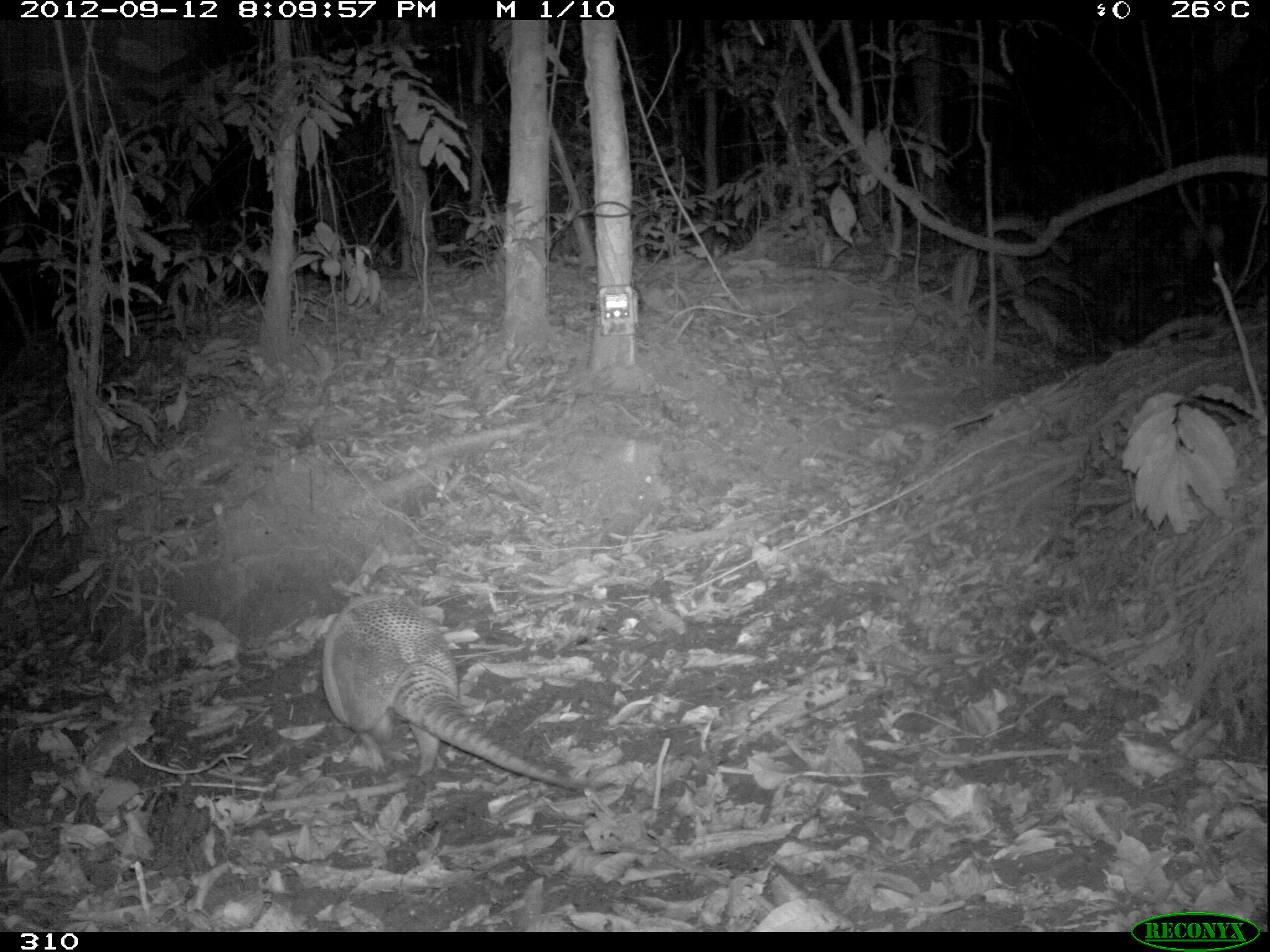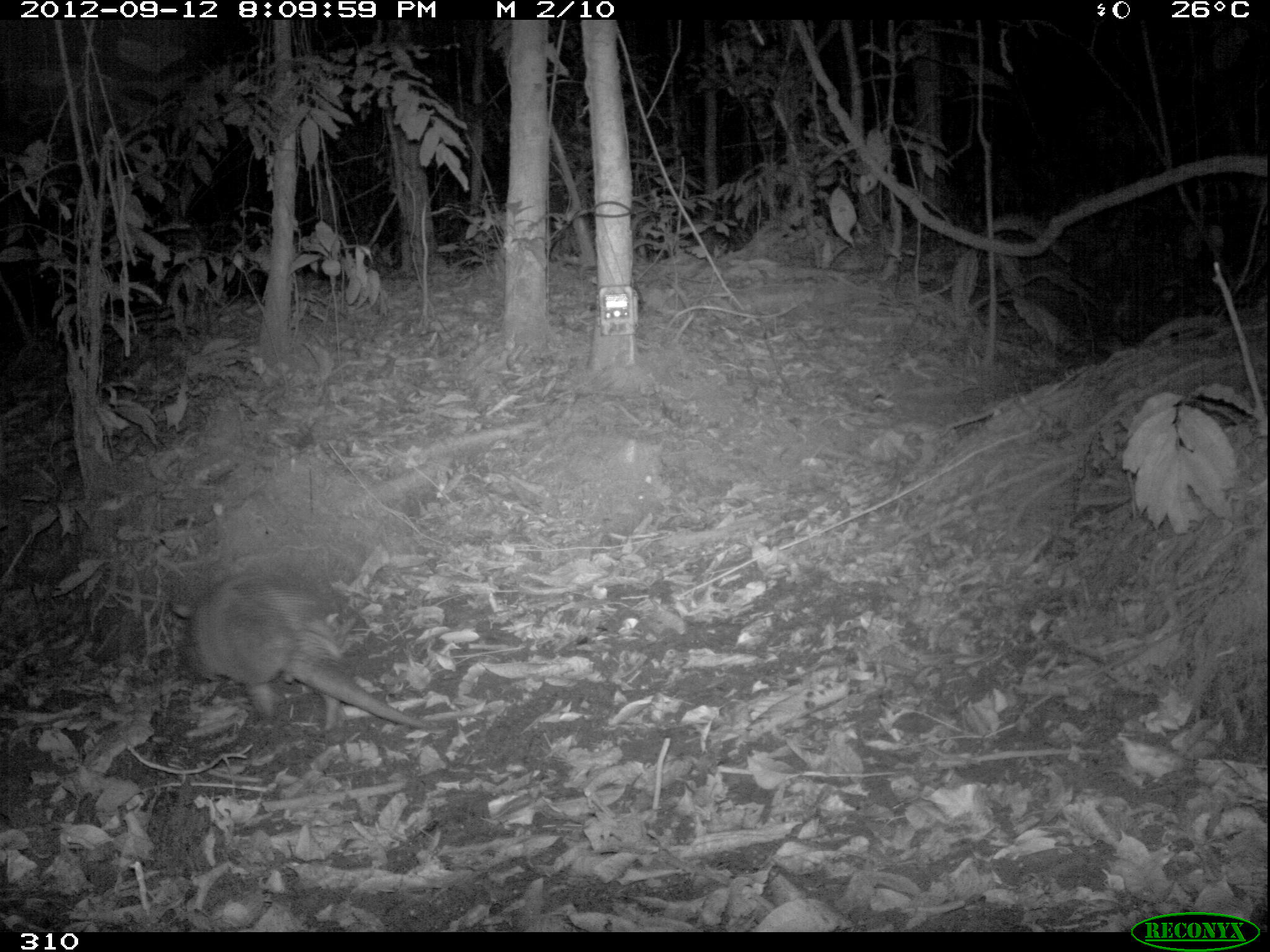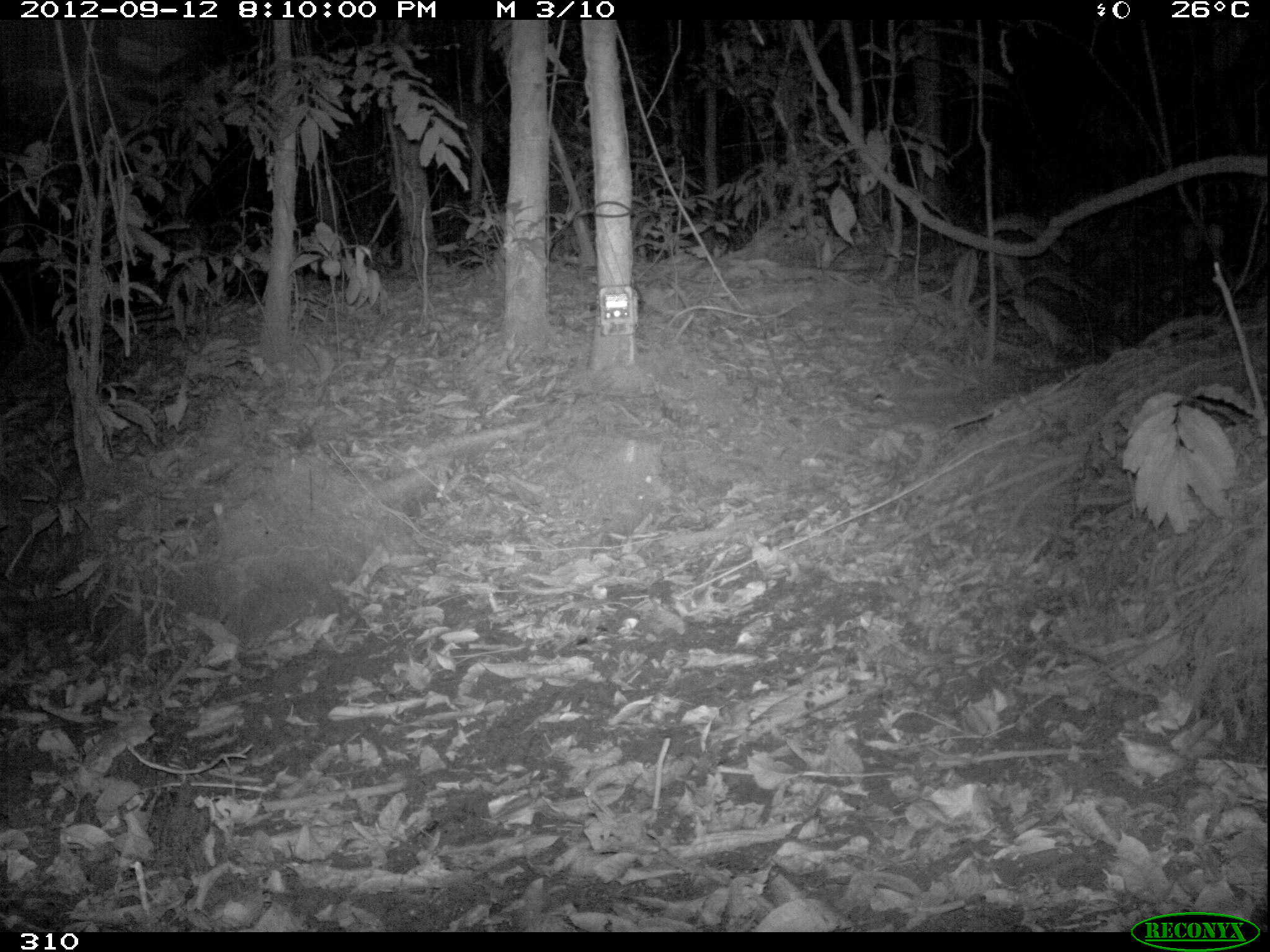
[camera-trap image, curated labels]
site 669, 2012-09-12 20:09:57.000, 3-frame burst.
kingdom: Animalia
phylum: Chordata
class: Mammalia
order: Cingulata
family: Dasypodidae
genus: Dasypus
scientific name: Dasypus novemcinctus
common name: nine-banded armadillo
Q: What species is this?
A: Dasypus novemcinctus (nine-banded armadillo).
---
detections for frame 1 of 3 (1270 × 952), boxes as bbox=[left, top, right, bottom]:
dasypus novemcinctus: bbox=[319, 590, 574, 788]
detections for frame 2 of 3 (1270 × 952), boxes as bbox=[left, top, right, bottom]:
dasypus novemcinctus: bbox=[170, 572, 434, 730]